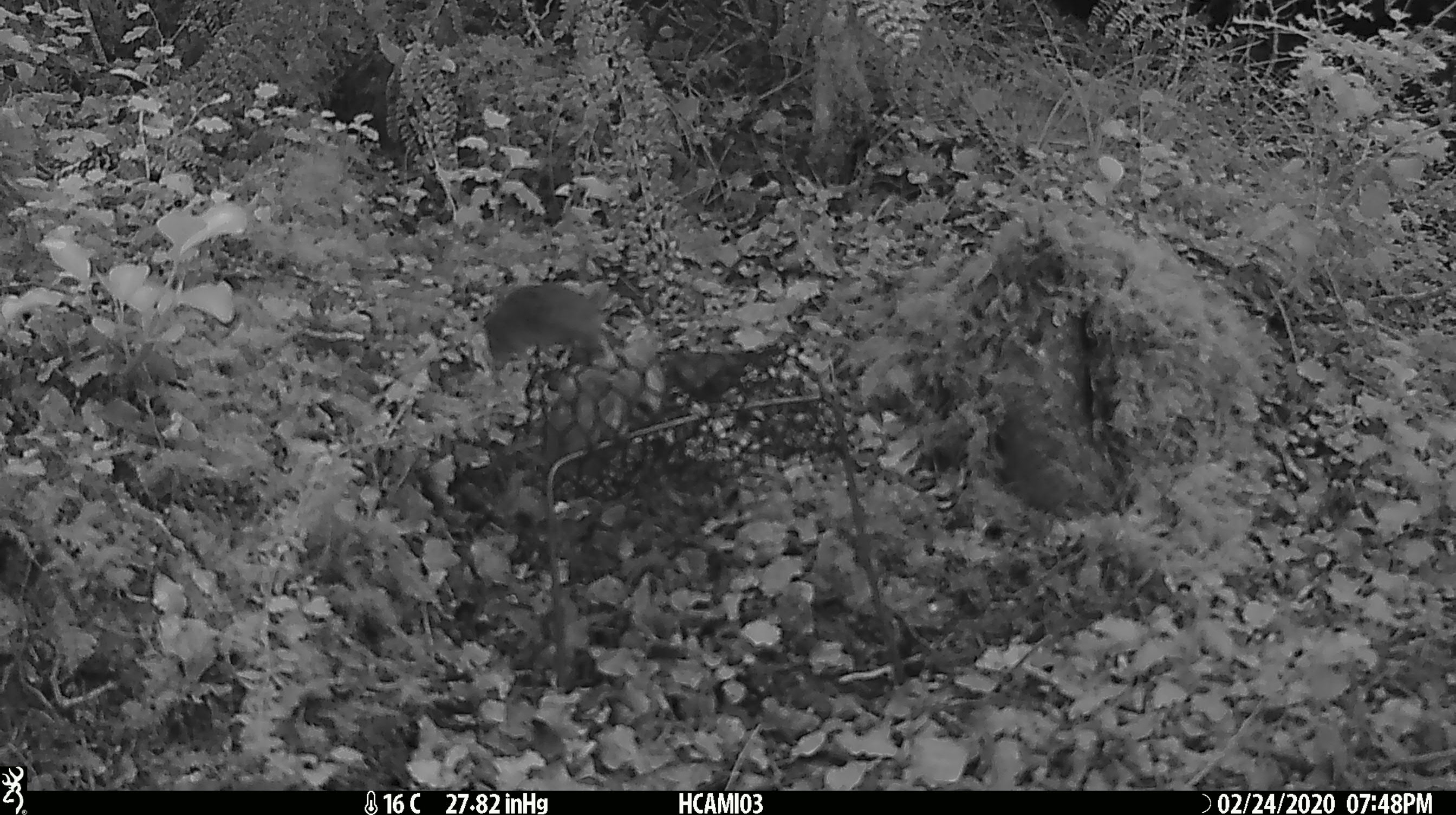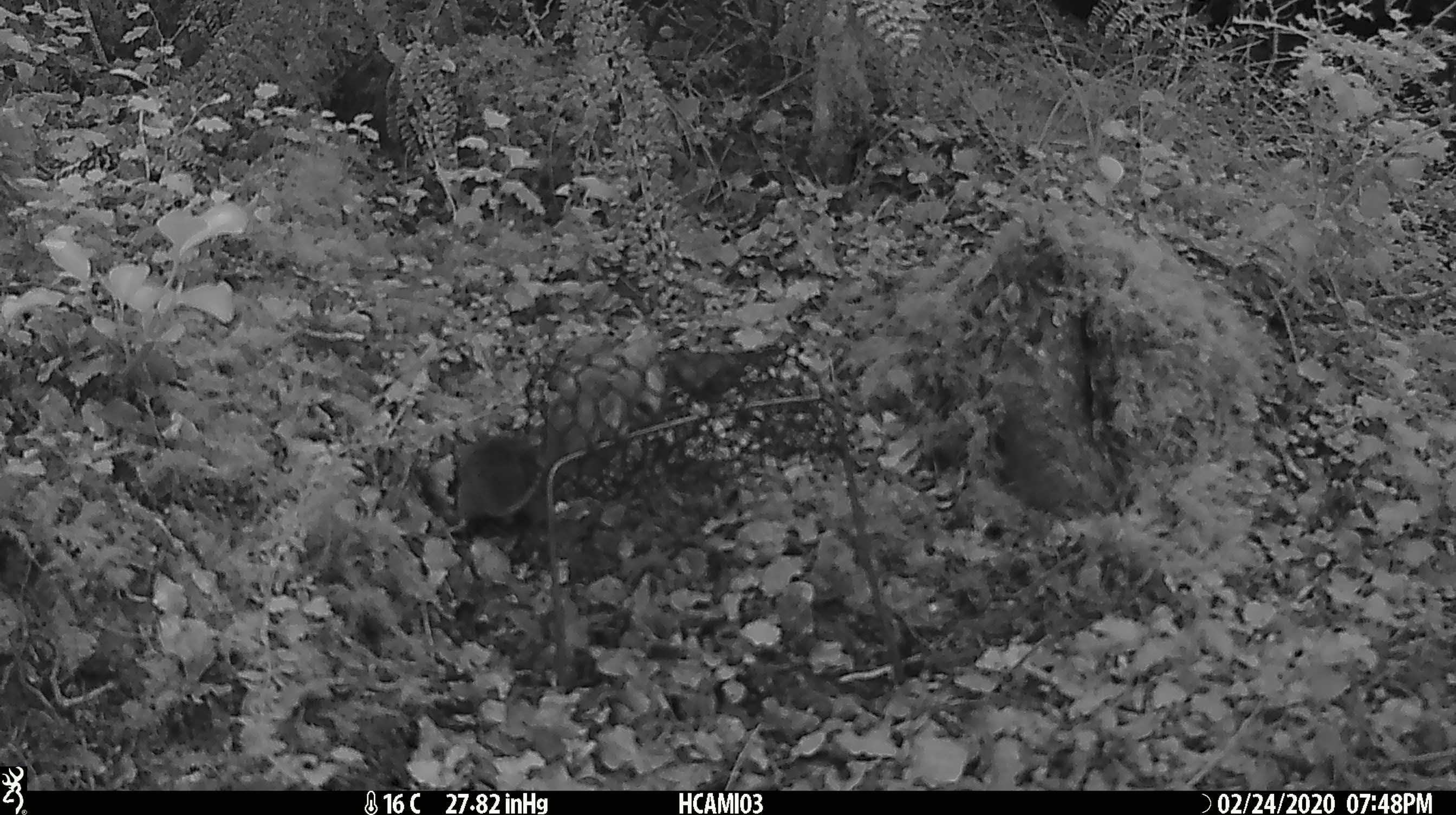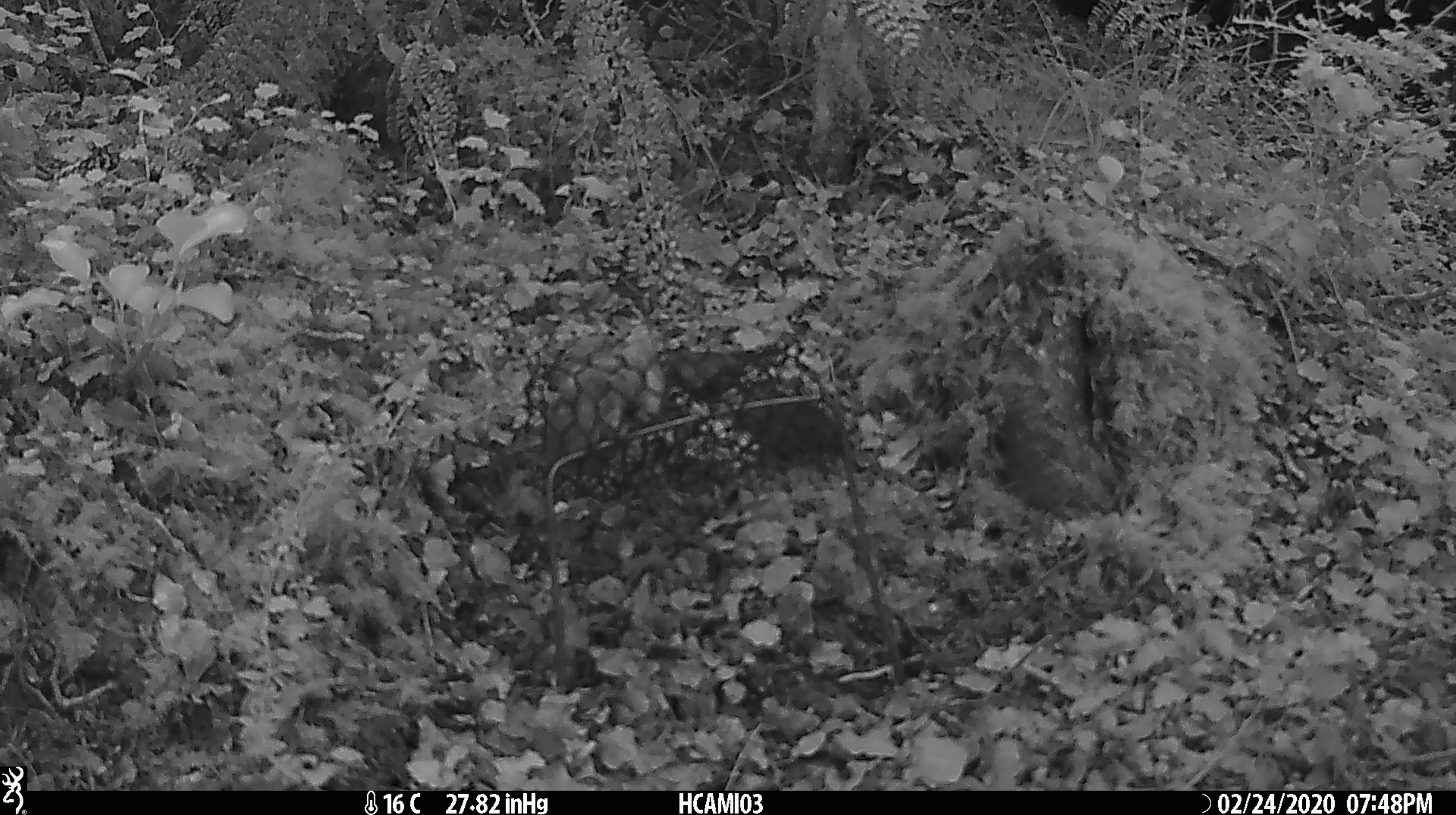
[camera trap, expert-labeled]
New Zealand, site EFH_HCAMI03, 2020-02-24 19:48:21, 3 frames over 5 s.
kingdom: Animalia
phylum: Chordata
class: Mammalia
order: Rodentia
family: Muridae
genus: Mus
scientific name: Mus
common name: mouse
Mouse (Mus).